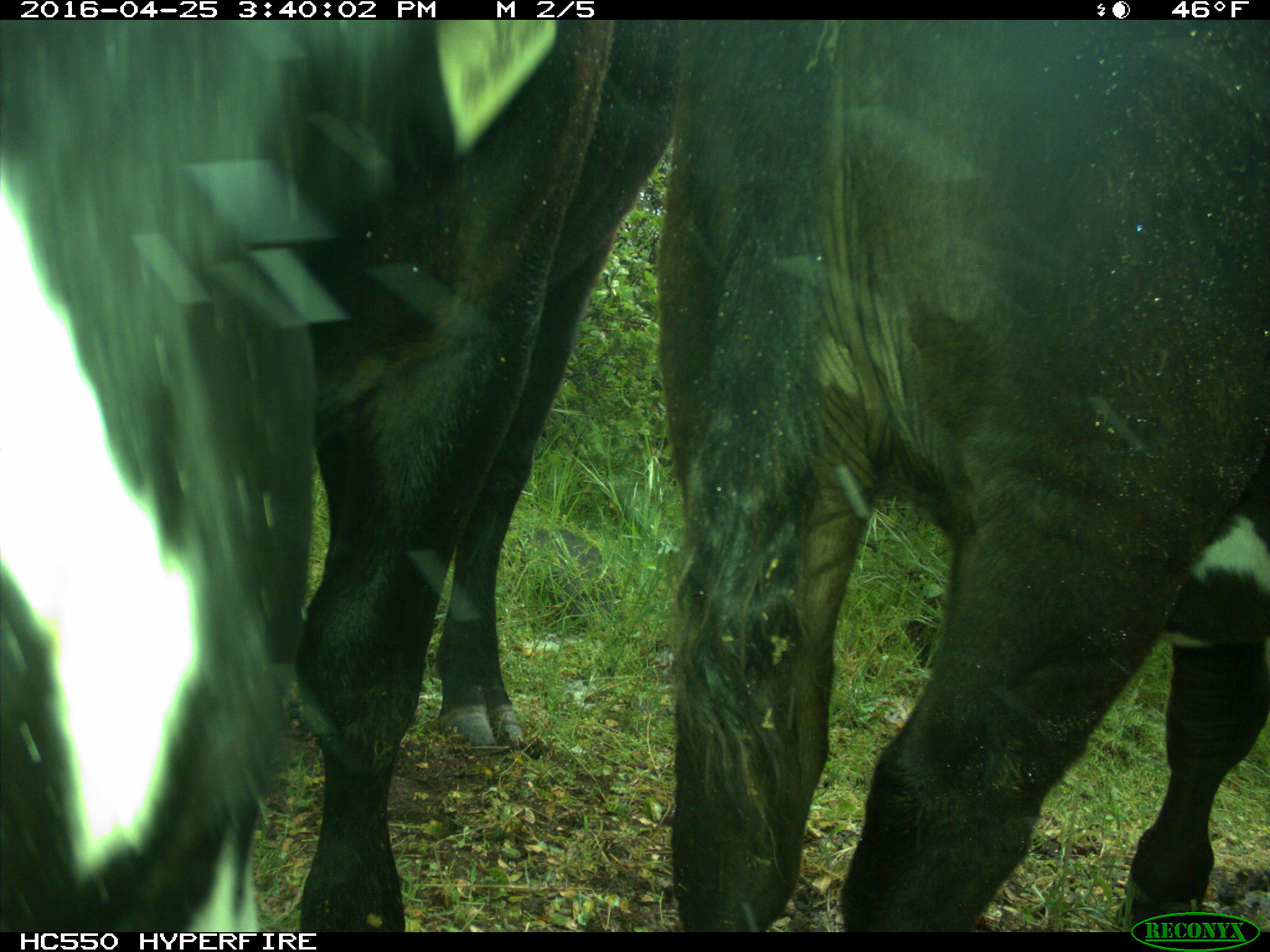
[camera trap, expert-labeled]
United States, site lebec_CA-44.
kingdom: Animalia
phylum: Chordata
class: Mammalia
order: Artiodactyla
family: Bovidae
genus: Bos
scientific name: Bos taurus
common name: domestic cow